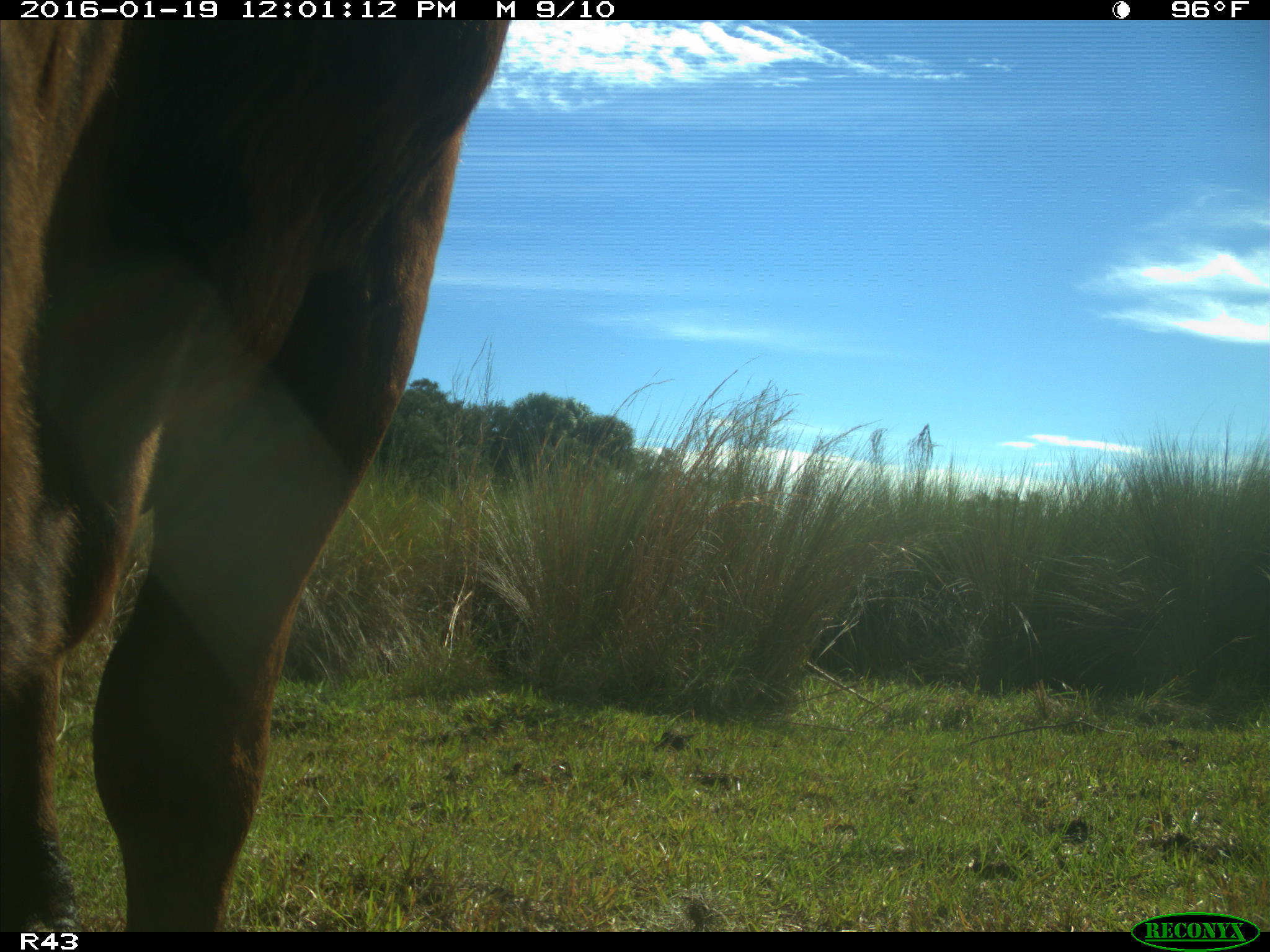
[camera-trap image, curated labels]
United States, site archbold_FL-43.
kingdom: Animalia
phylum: Chordata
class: Mammalia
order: Artiodactyla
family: Bovidae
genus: Bos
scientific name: Bos taurus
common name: domestic cow